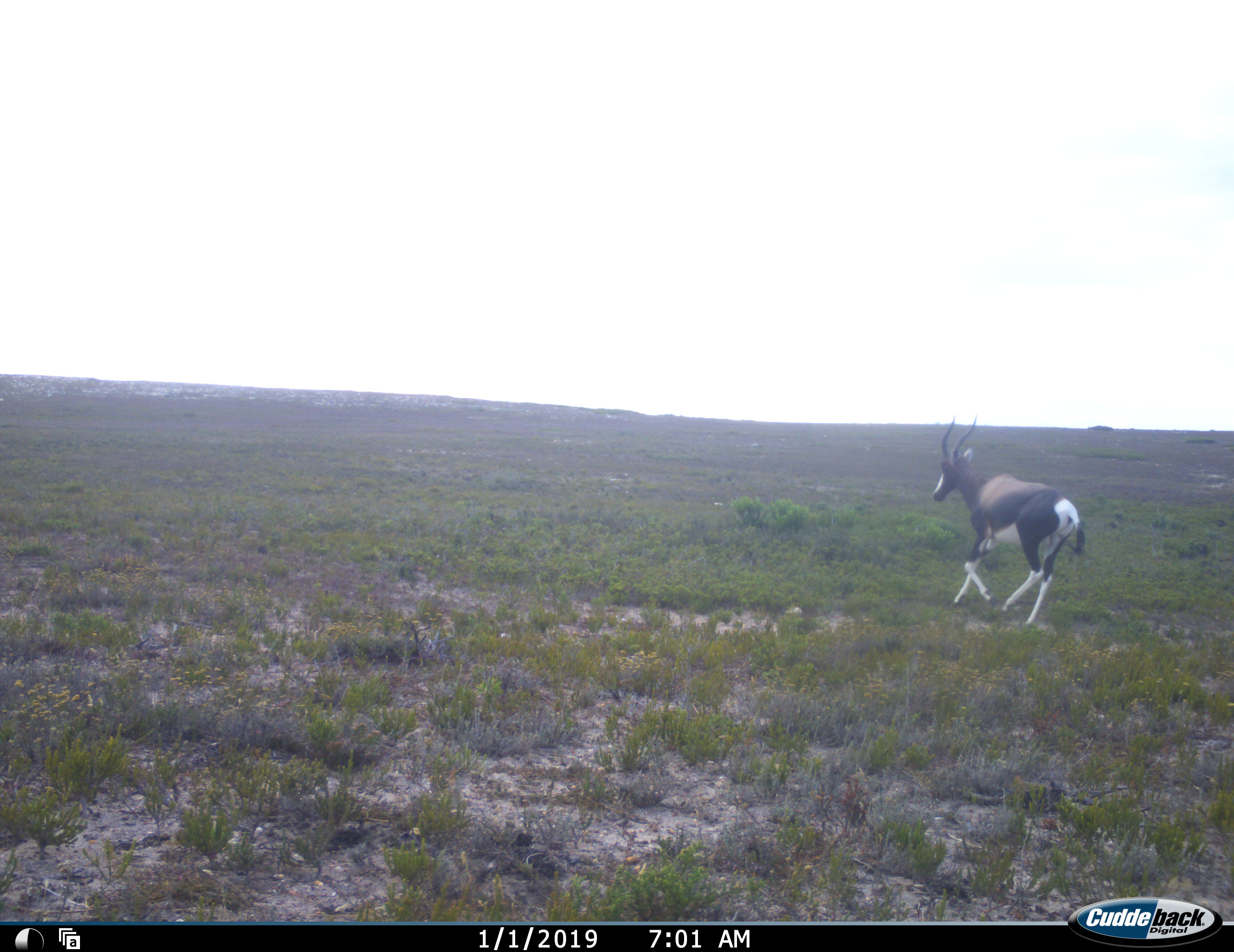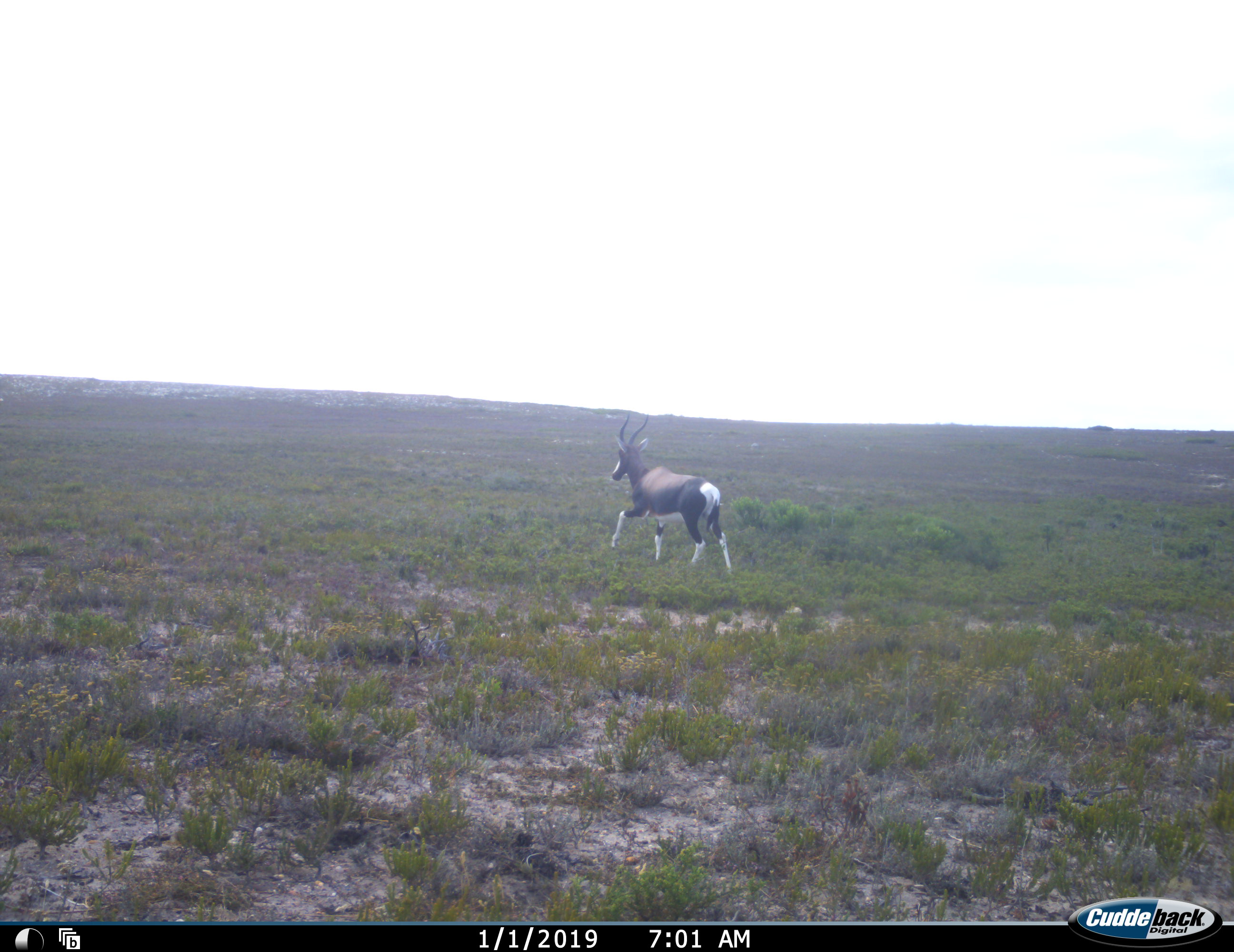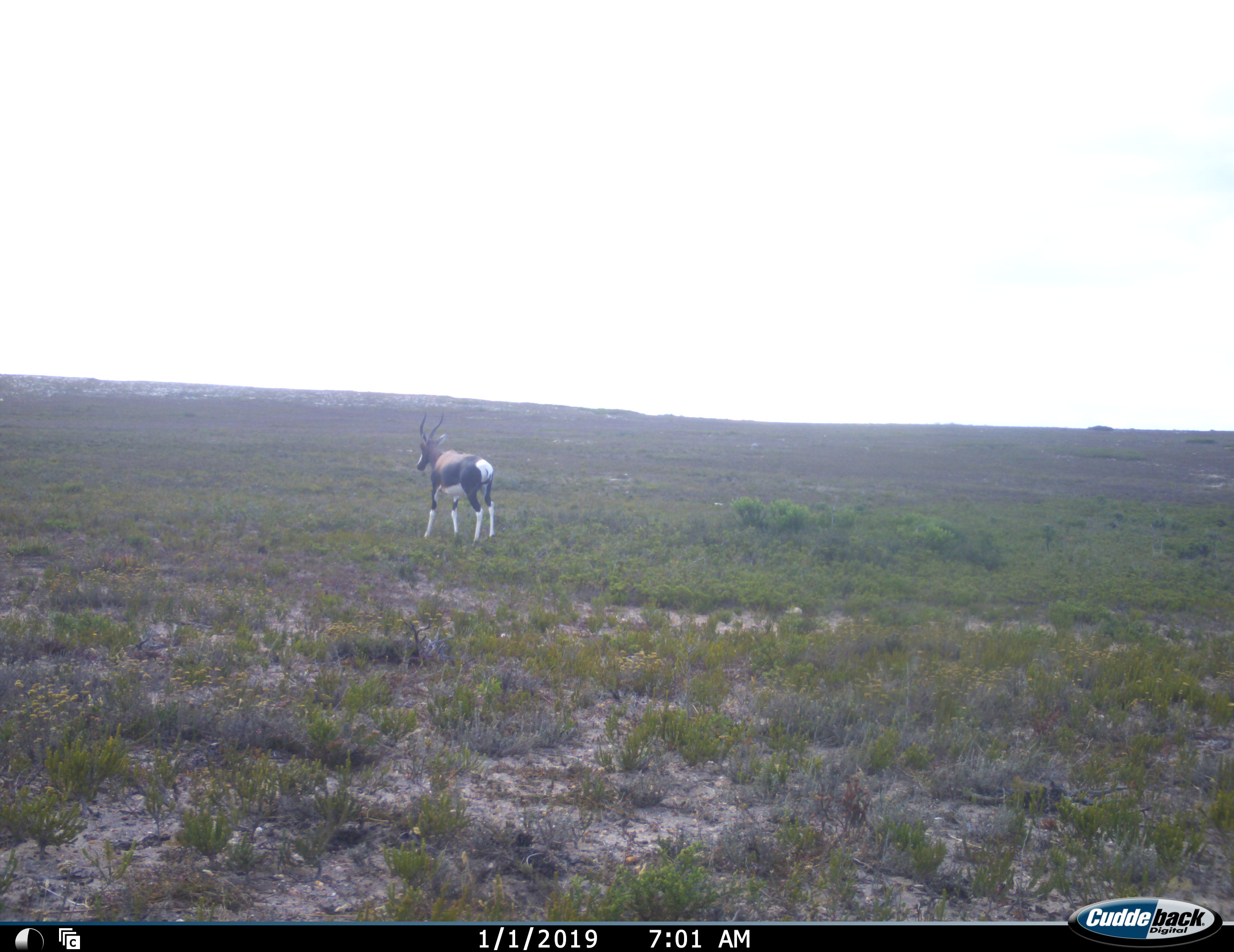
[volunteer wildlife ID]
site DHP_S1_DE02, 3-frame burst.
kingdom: Animalia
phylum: Chordata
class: Mammalia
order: Artiodactyla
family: Bovidae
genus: Damaliscus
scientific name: Damaliscus pygargus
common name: bontebok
Bontebok (Damaliscus pygargus), count 1. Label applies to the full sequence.